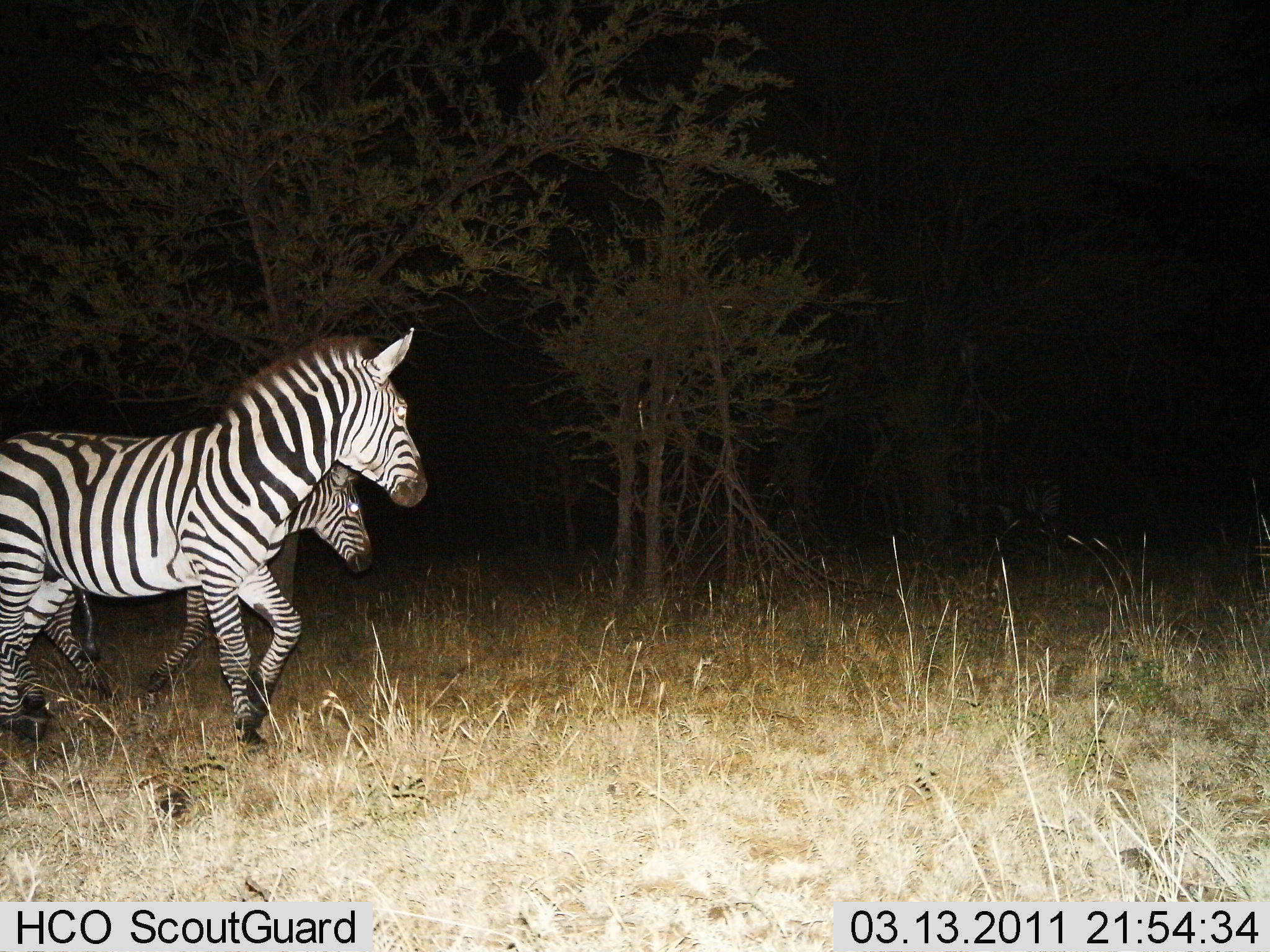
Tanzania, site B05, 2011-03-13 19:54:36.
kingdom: Animalia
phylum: Chordata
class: Mammalia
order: Perissodactyla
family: Equidae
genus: Equus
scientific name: Equus quagga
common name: plains zebra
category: zebra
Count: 2.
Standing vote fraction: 18%.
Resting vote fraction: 0%.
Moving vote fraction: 91%.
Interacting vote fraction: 0%.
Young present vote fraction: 9%.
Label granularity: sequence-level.